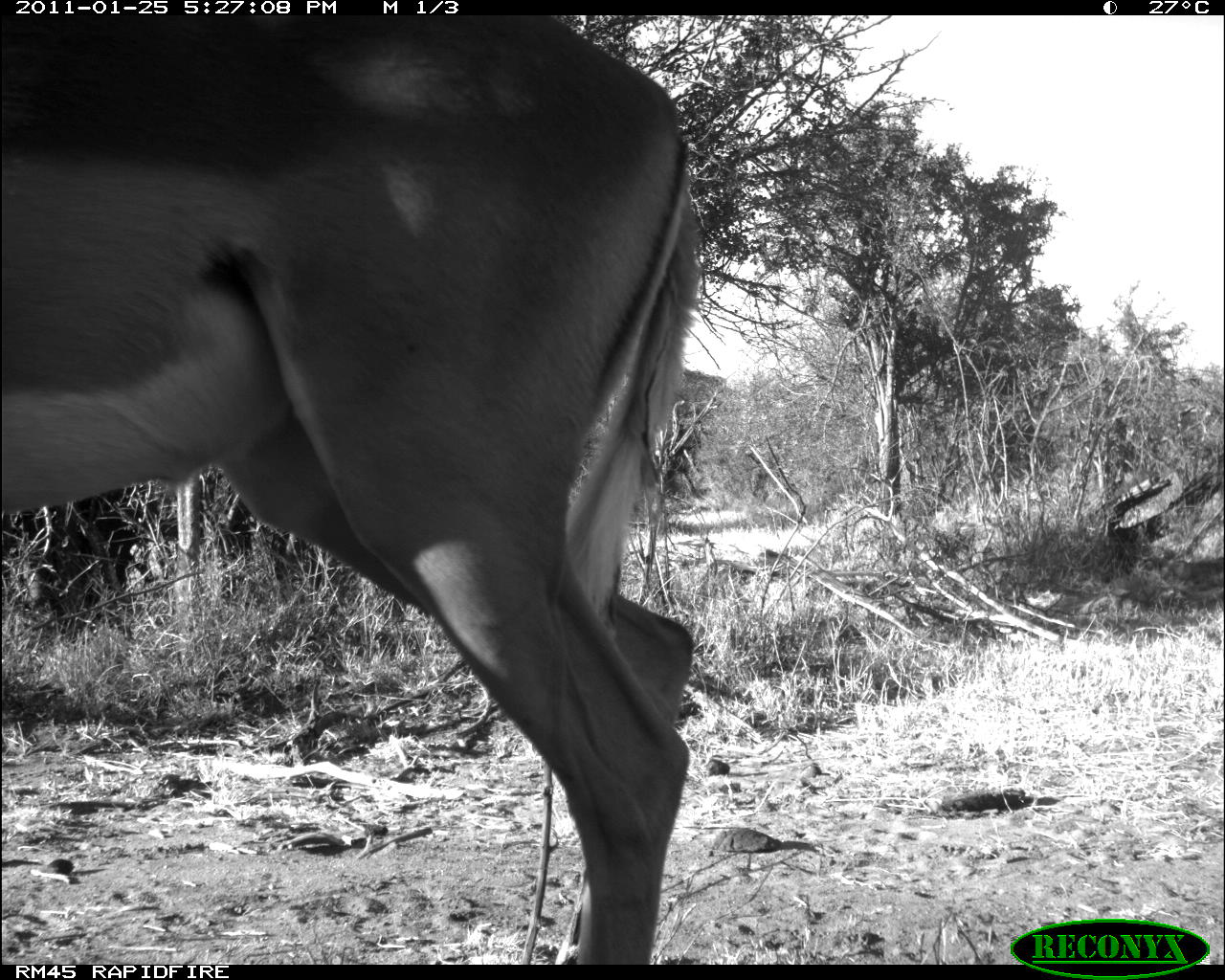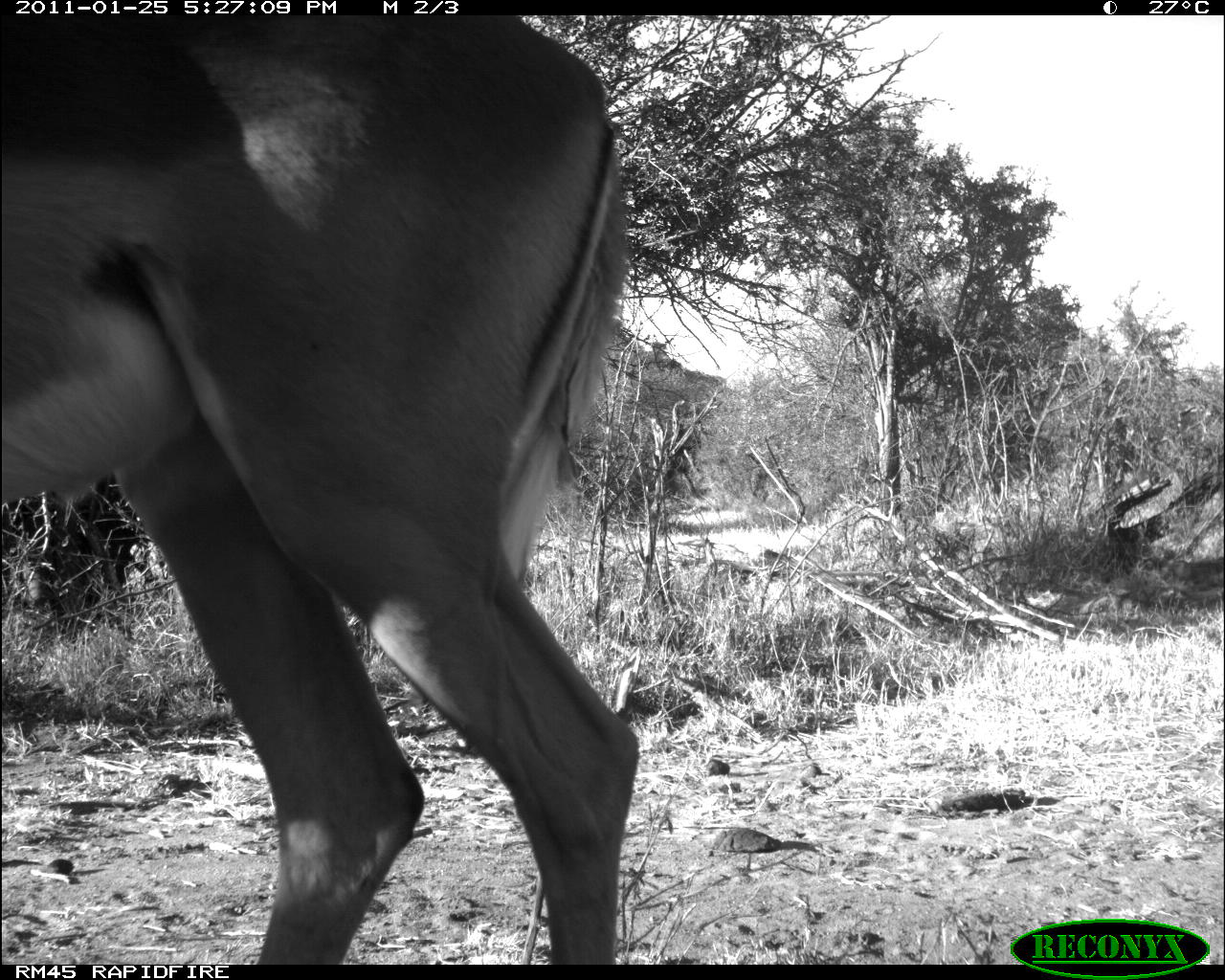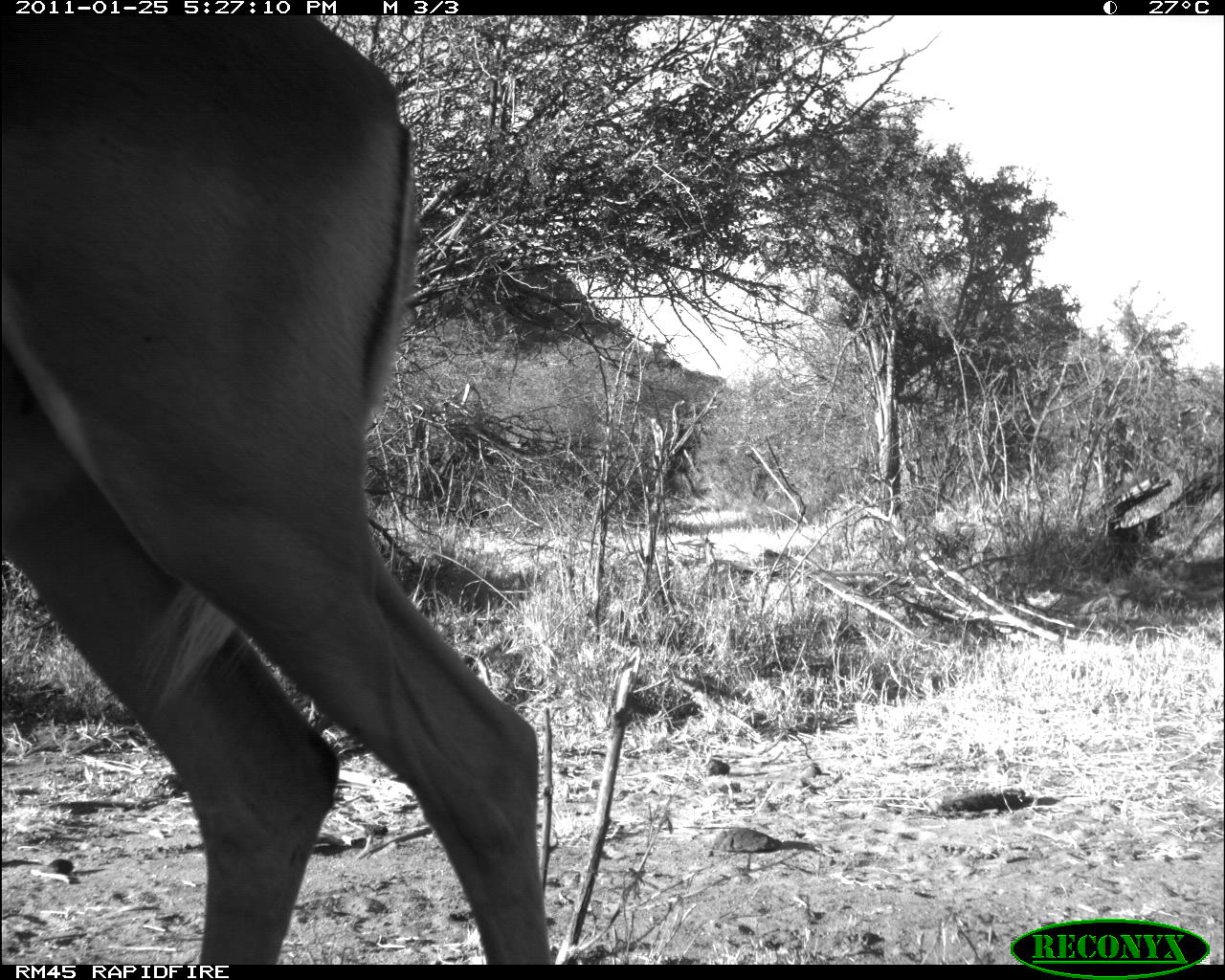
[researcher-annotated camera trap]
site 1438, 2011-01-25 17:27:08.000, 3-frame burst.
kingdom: Animalia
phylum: Chordata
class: Mammalia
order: Artiodactyla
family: Bovidae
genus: Aepyceros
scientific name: Aepyceros melampus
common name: impala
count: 1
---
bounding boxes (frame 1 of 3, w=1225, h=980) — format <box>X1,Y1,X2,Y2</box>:
aepyceros melampus: <box>0,11,707,963</box>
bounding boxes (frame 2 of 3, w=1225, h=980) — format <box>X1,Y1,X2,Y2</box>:
aepyceros melampus: <box>0,14,642,966</box>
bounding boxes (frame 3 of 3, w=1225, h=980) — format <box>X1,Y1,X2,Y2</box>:
aepyceros melampus: <box>0,15,552,964</box>